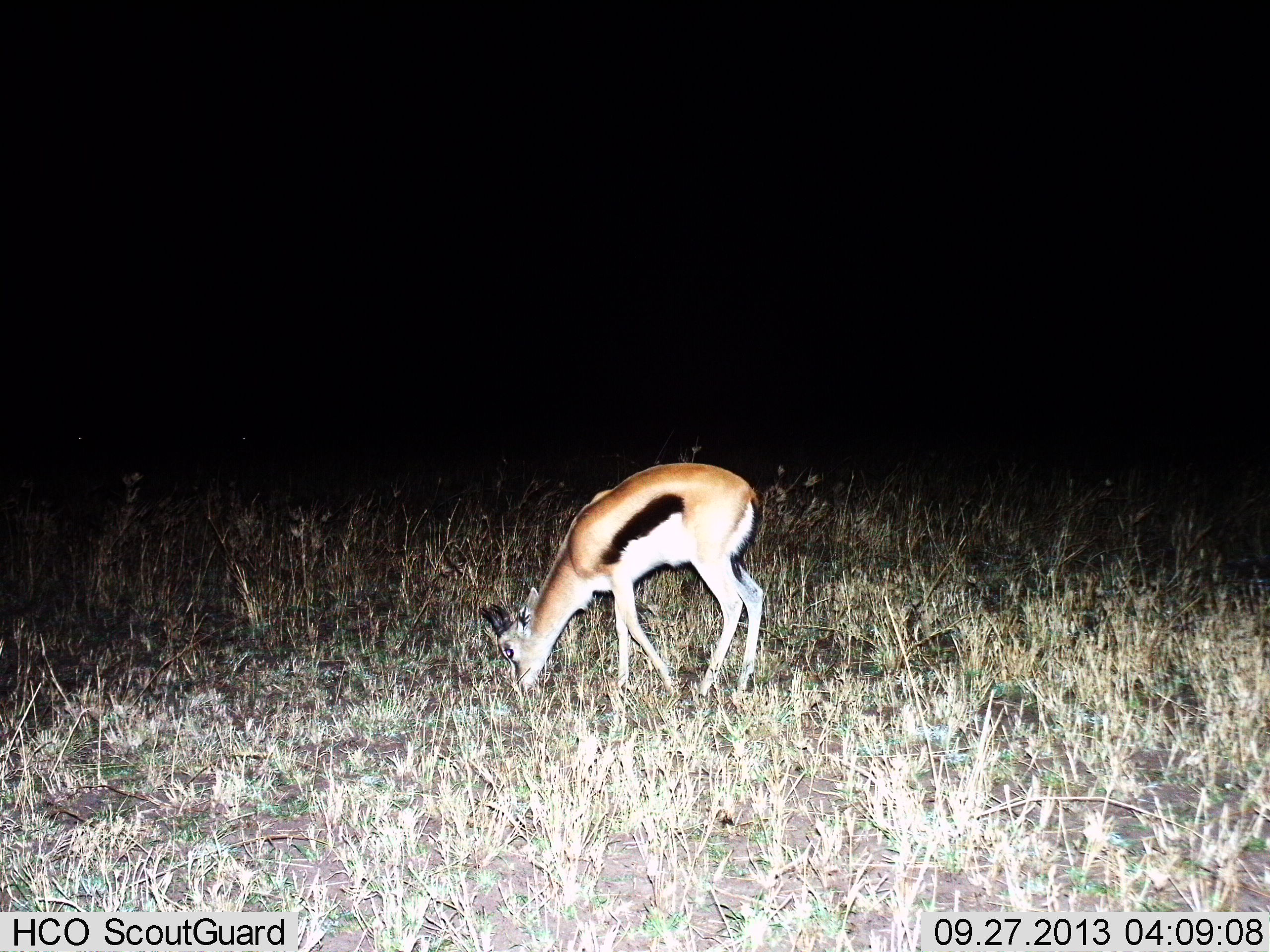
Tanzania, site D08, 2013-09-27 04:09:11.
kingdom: Animalia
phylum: Chordata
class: Mammalia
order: Artiodactyla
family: Bovidae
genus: Eudorcas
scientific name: Eudorcas thomsonii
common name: thomson's gazelle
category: gazellethomsons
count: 1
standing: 26%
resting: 0%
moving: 0%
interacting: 0%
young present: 0%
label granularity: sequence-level